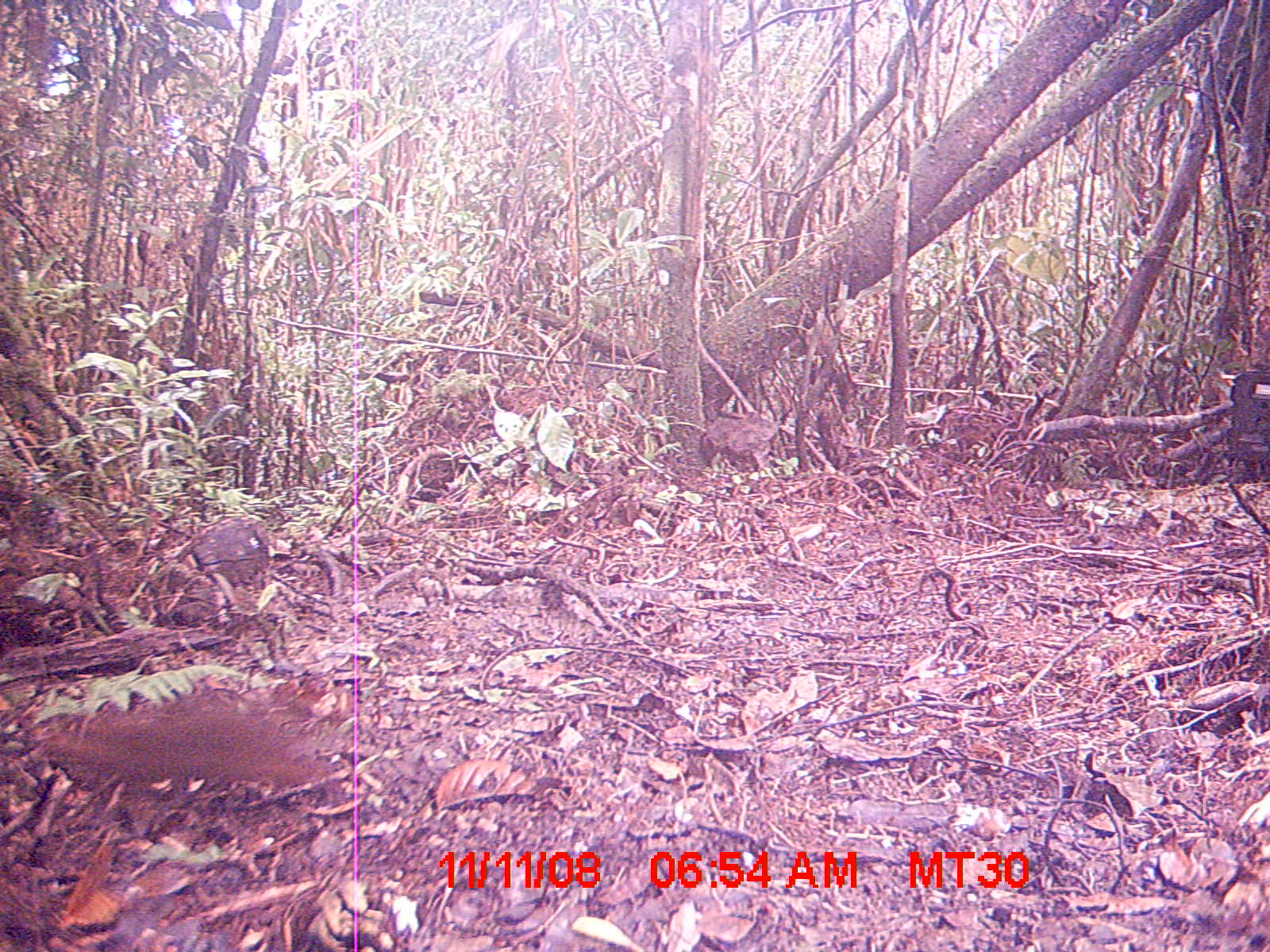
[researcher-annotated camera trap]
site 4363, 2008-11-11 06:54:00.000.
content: unidentified animal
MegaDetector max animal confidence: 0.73